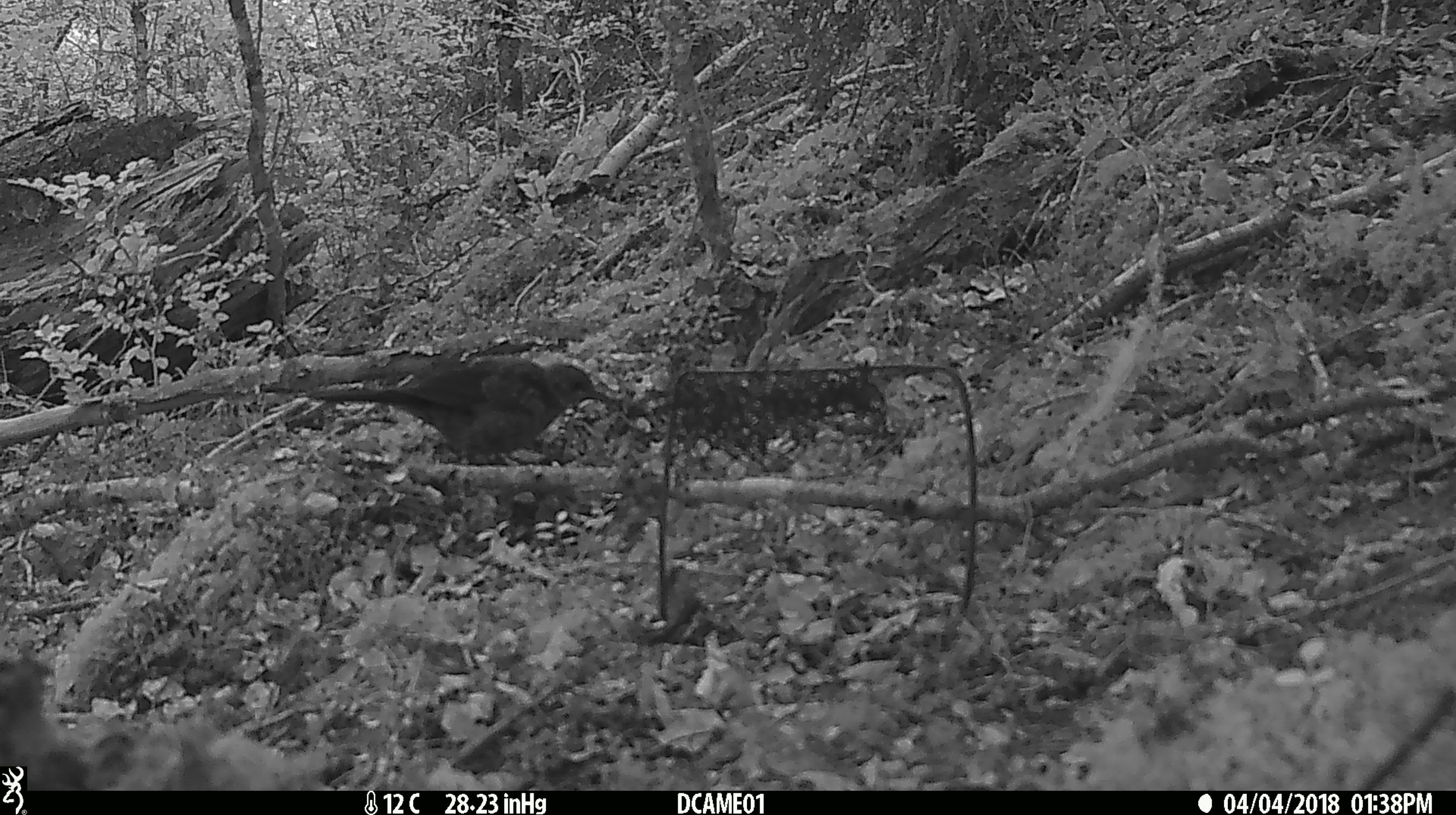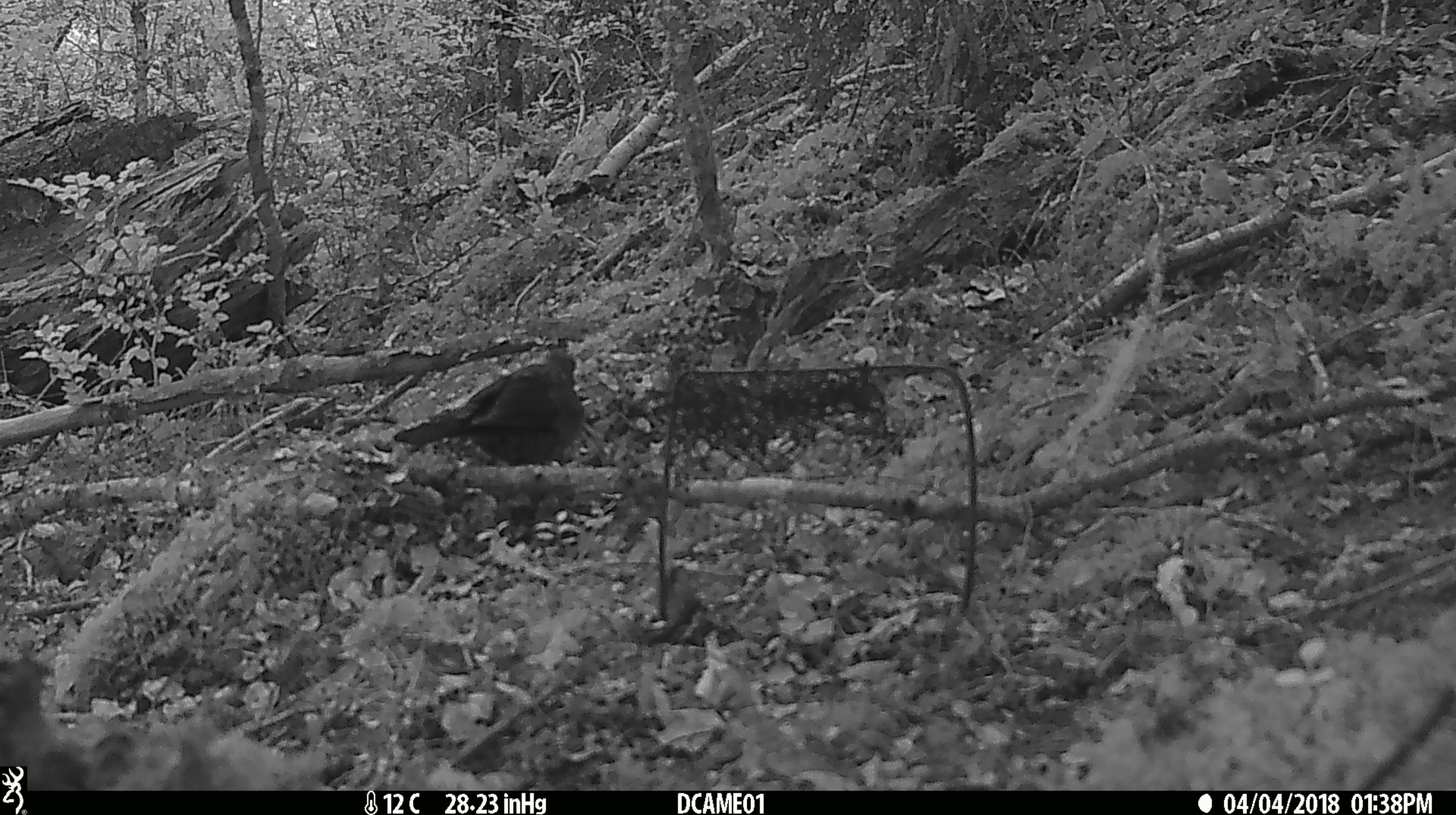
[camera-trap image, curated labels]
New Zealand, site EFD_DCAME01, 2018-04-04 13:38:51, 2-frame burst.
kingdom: Animalia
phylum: Chordata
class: Aves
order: Passeriformes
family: Turdidae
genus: Turdus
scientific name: Turdus merula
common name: eurasian blackbird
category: blackbird